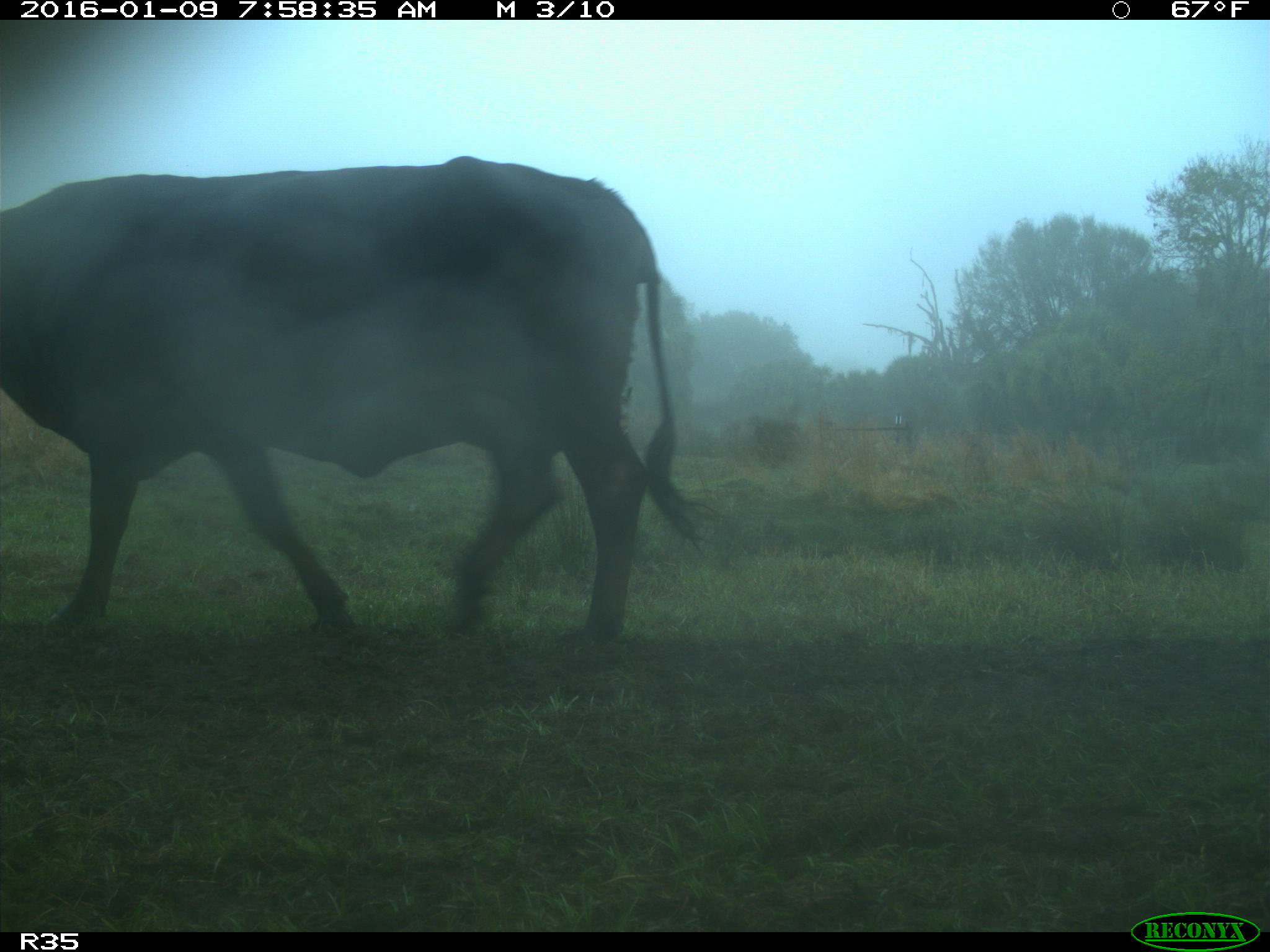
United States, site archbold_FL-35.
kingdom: Animalia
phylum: Chordata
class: Mammalia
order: Artiodactyla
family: Bovidae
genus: Bos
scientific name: Bos taurus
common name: domestic cow